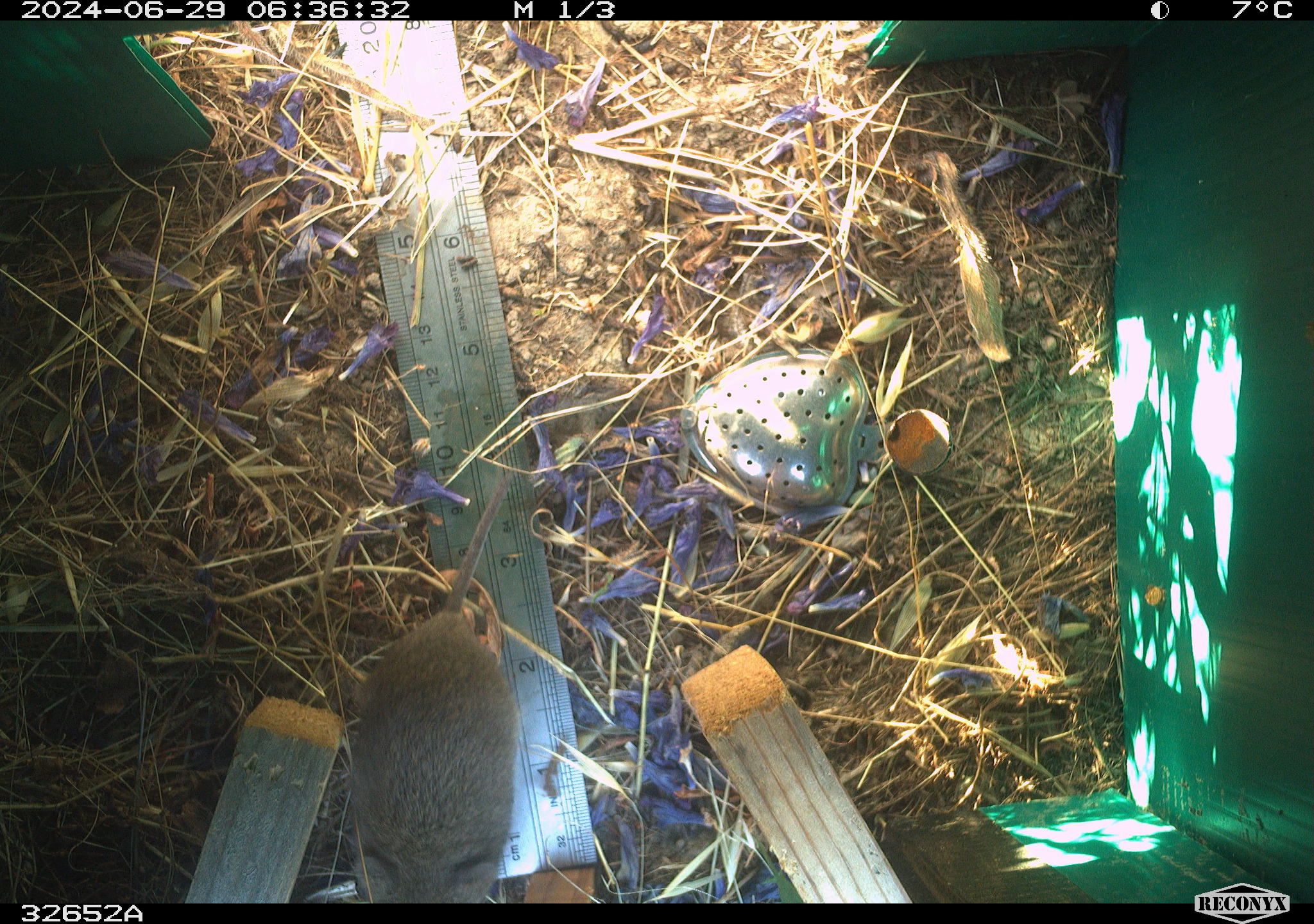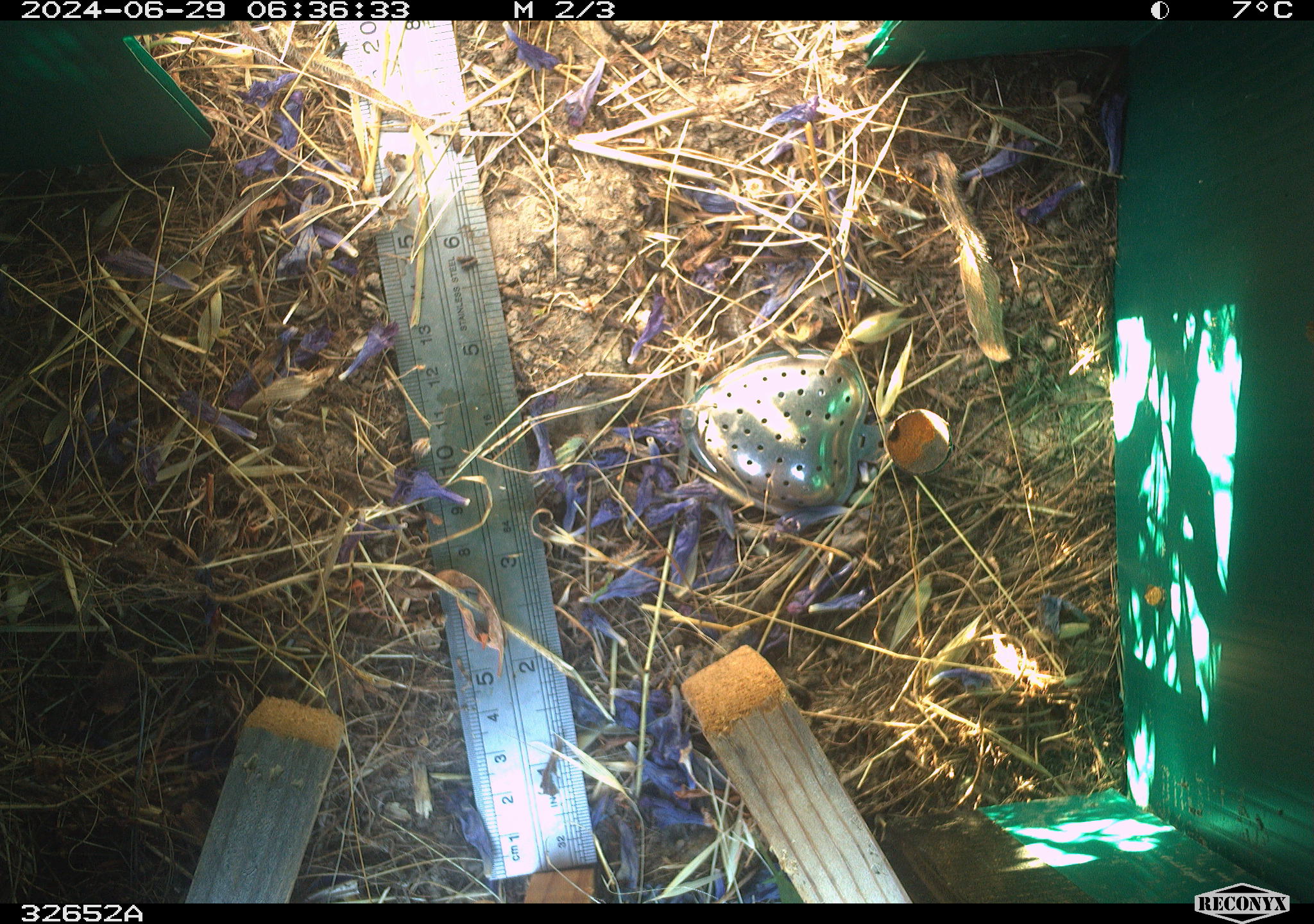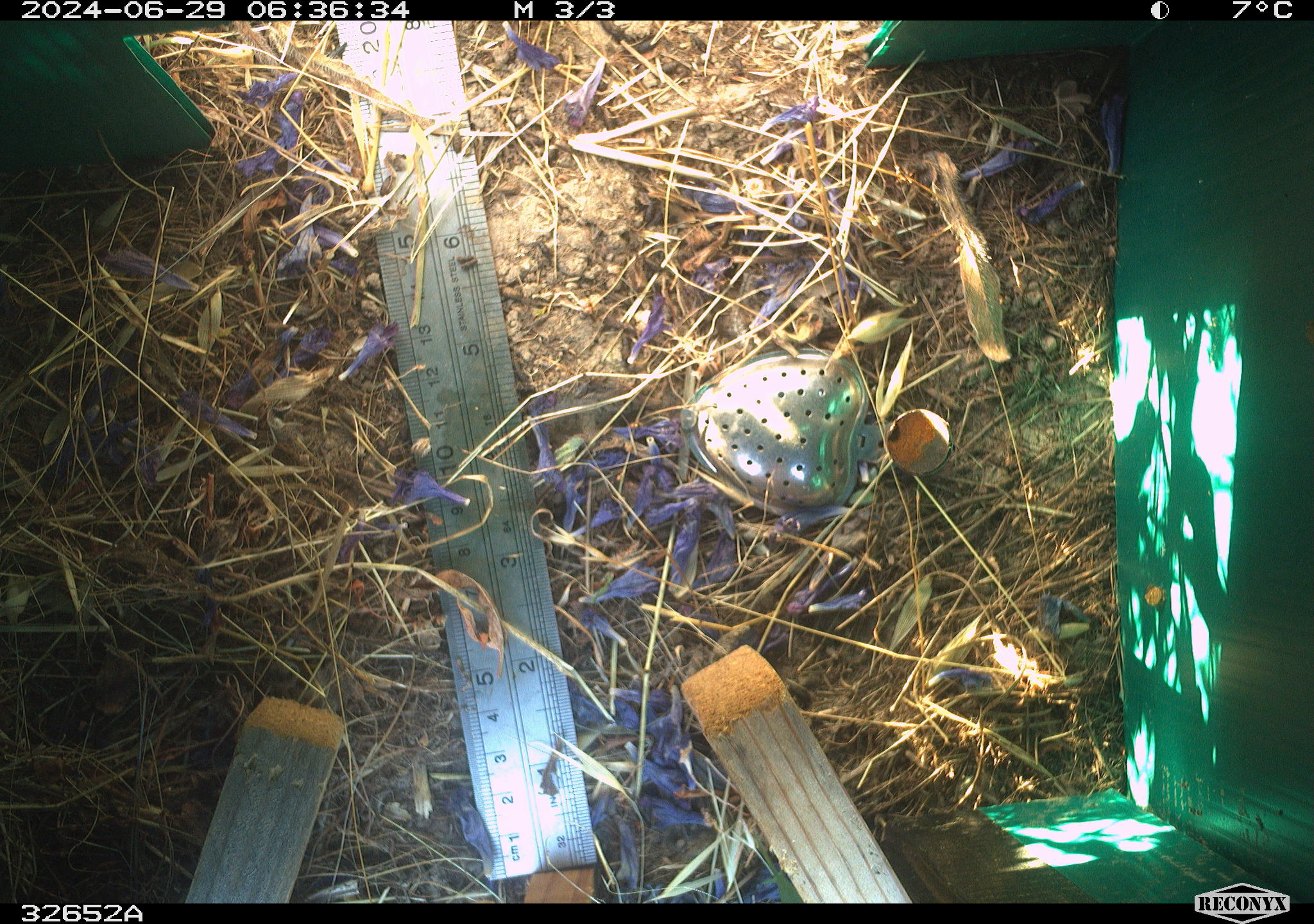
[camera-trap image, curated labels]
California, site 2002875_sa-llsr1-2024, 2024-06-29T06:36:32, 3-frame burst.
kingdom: Animalia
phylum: Chordata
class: Mammalia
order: Rodentia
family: Cricetidae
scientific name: Arvicolinae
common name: voles, lemmings, and muskrats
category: arvicolinae subfamily